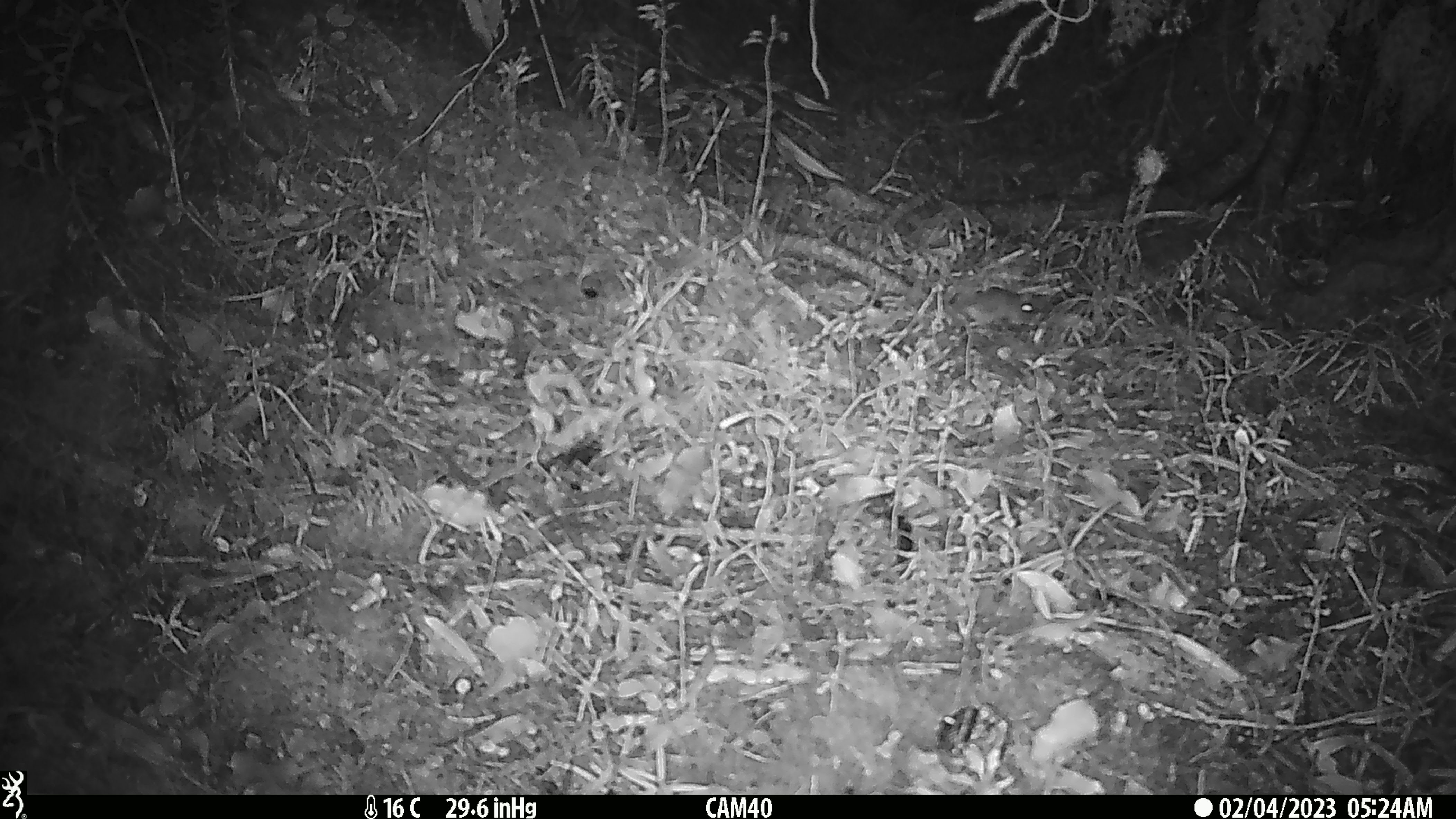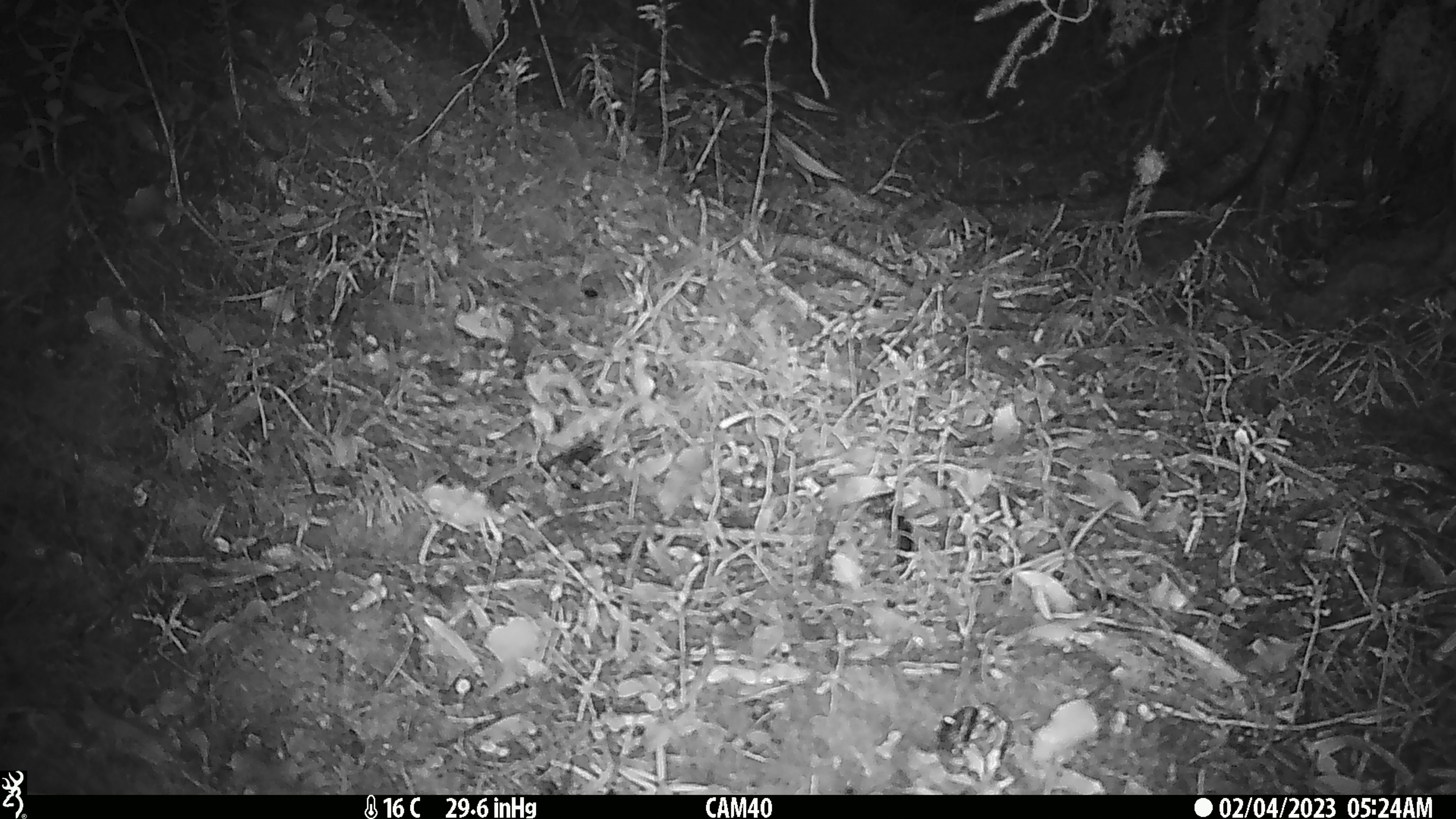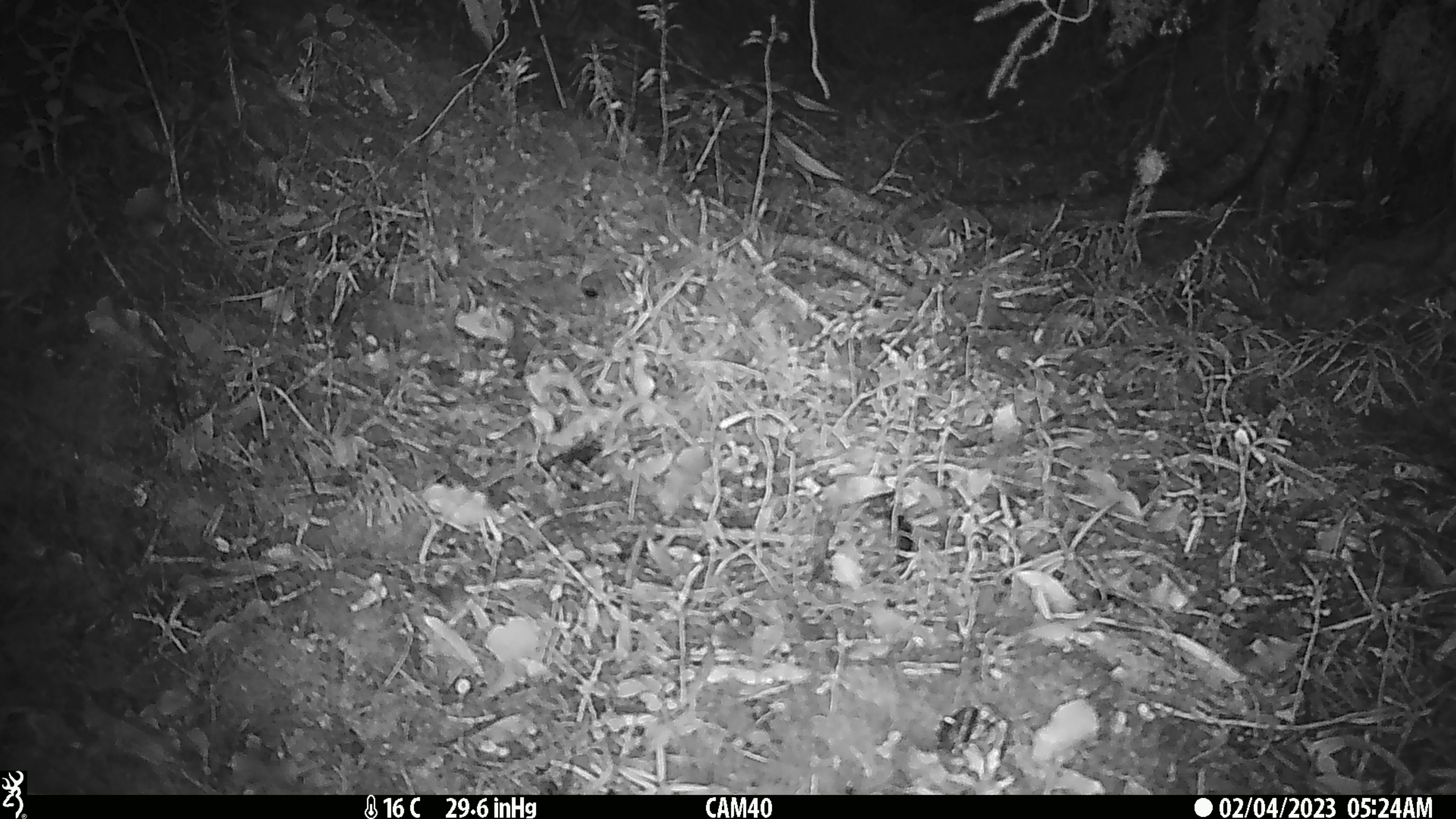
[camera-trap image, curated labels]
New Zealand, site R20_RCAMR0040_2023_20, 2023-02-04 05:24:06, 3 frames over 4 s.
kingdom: Animalia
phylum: Chordata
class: Mammalia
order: Rodentia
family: Muridae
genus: Mus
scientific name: Mus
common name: mouse